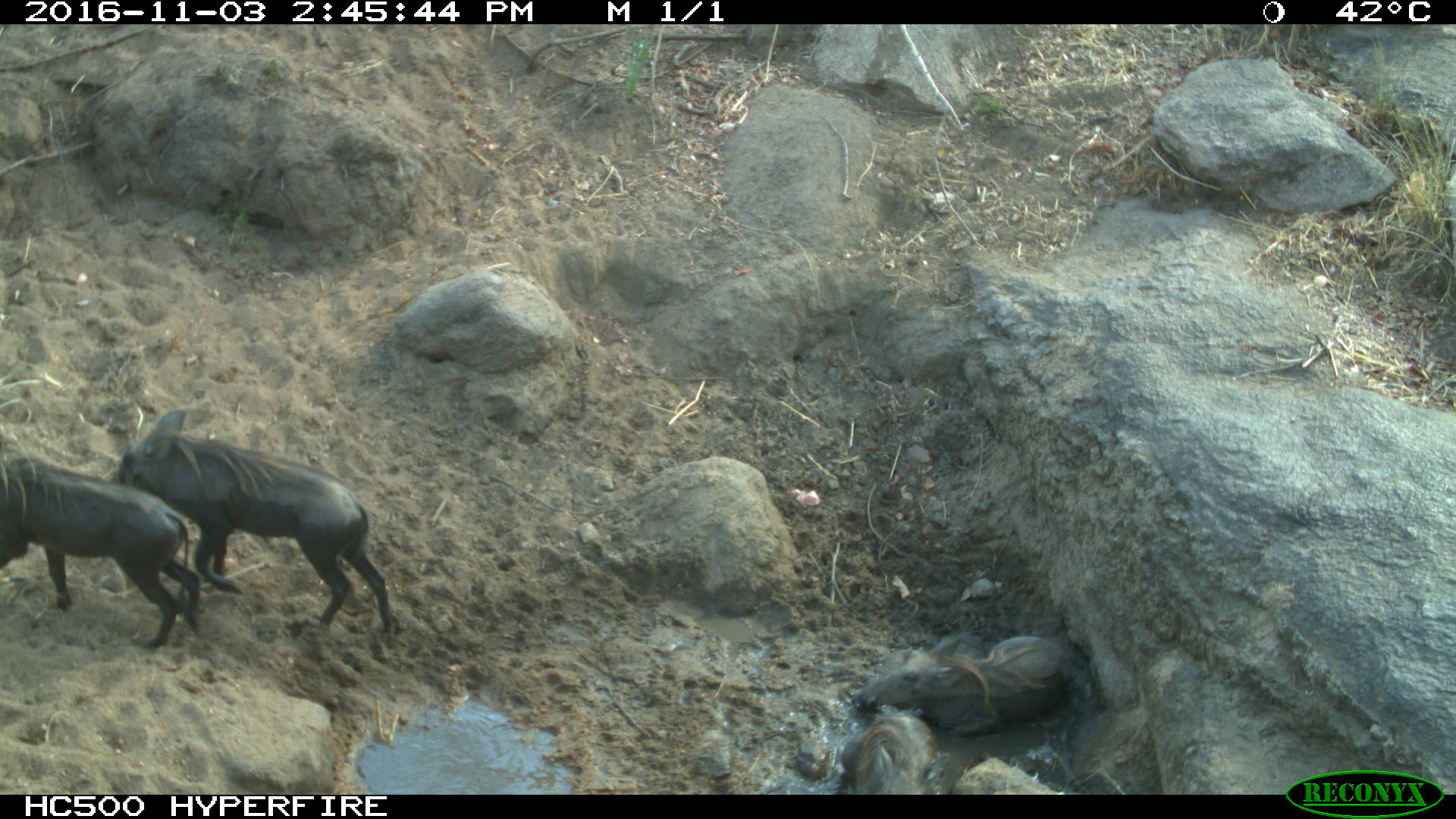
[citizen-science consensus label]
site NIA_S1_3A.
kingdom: Animalia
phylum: Chordata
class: Mammalia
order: Artiodactyla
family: Suidae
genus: Phacochoerus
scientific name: Phacochoerus africanus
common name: warthog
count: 4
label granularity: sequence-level